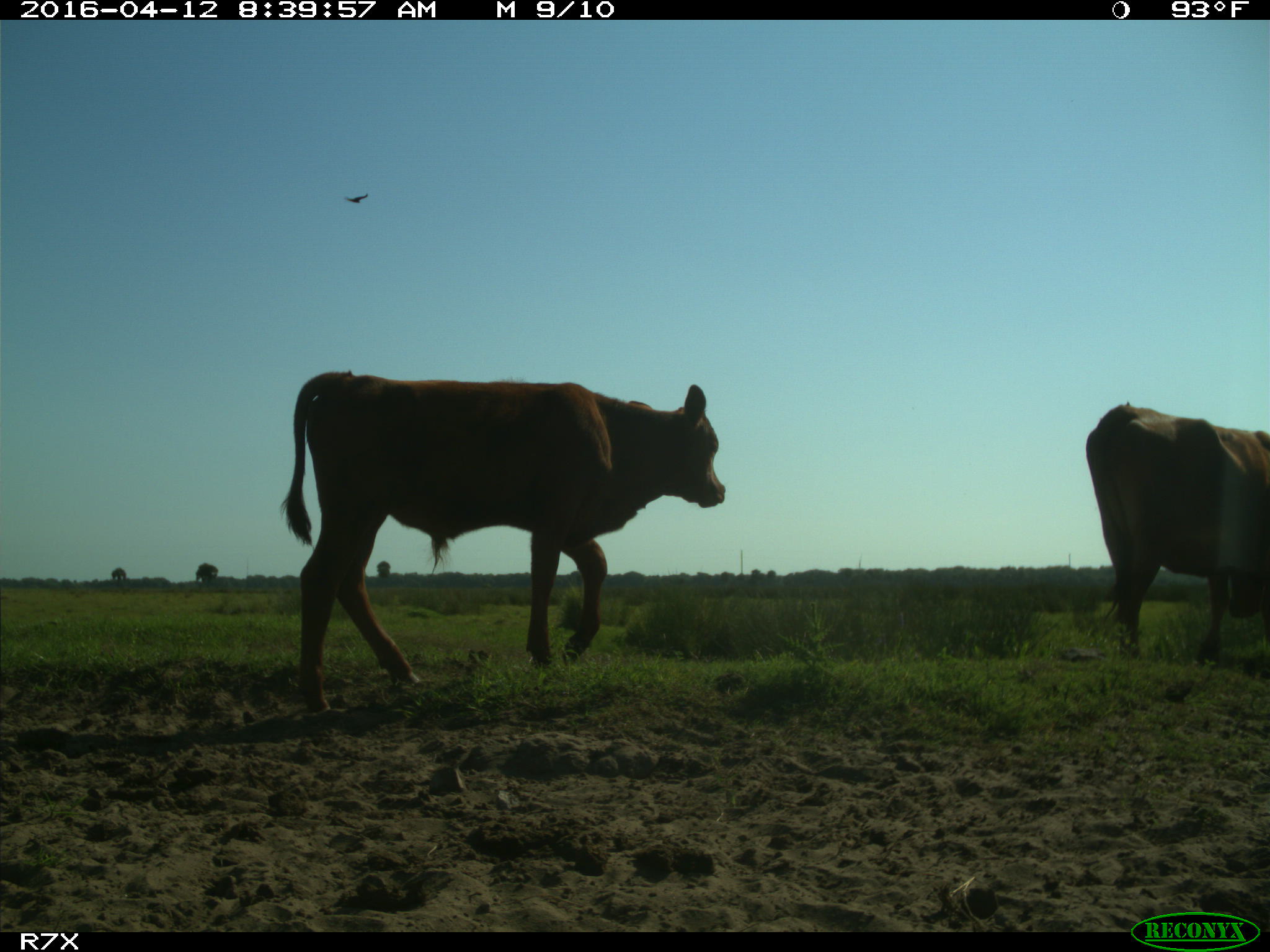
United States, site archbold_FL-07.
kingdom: Animalia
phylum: Chordata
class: Mammalia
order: Artiodactyla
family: Bovidae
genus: Bos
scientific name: Bos taurus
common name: domestic cow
Bos taurus (domestic cow).